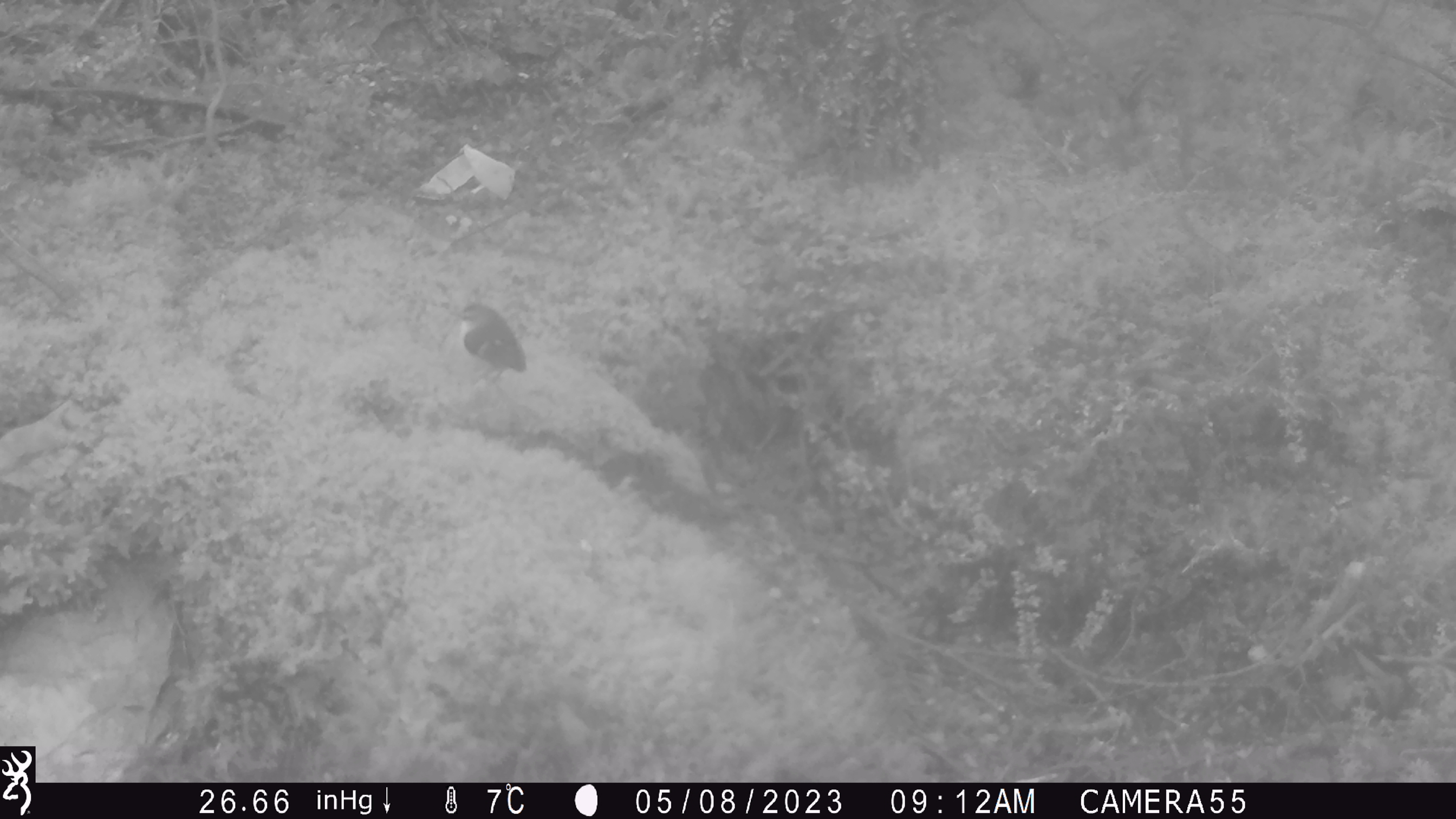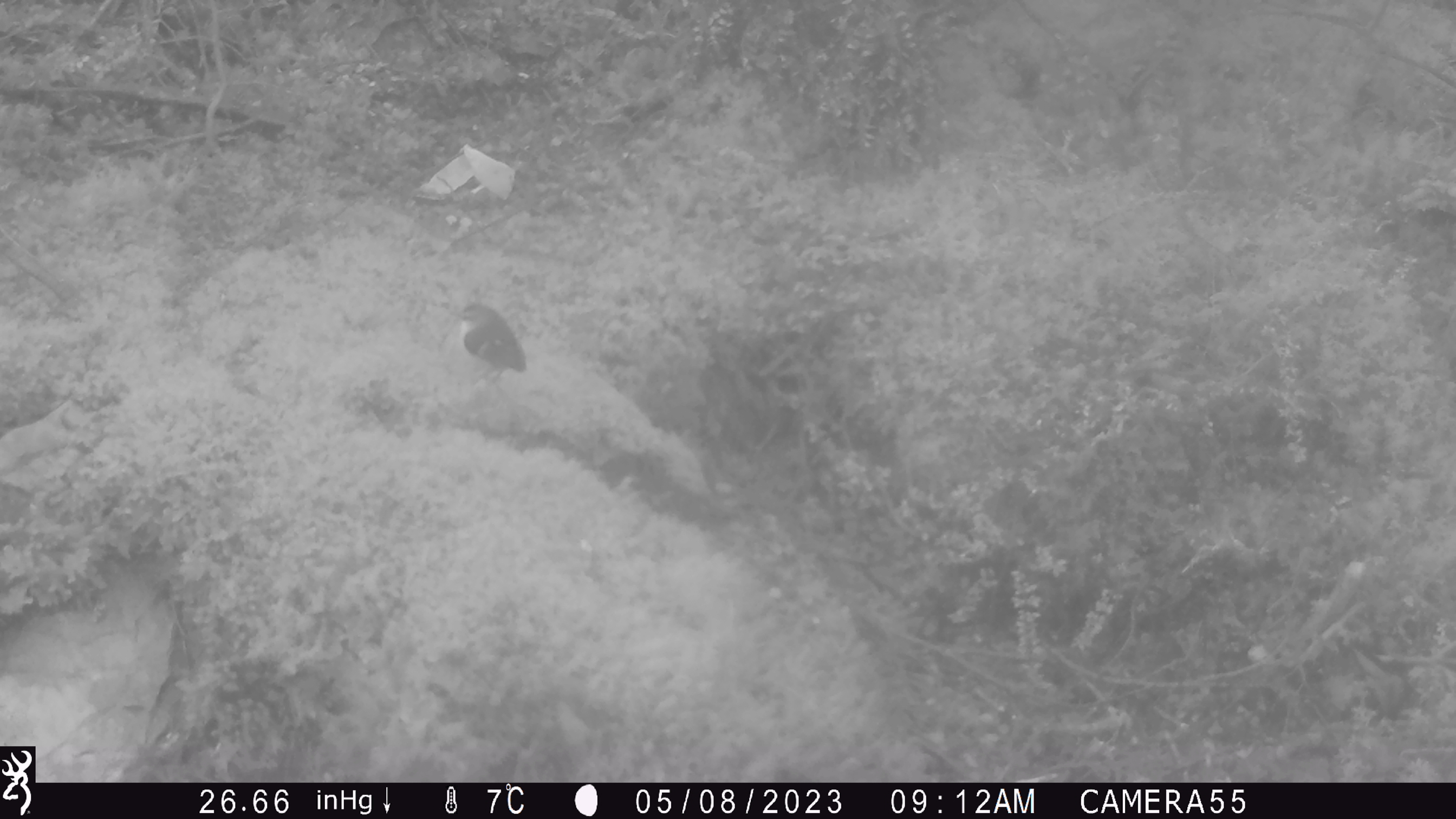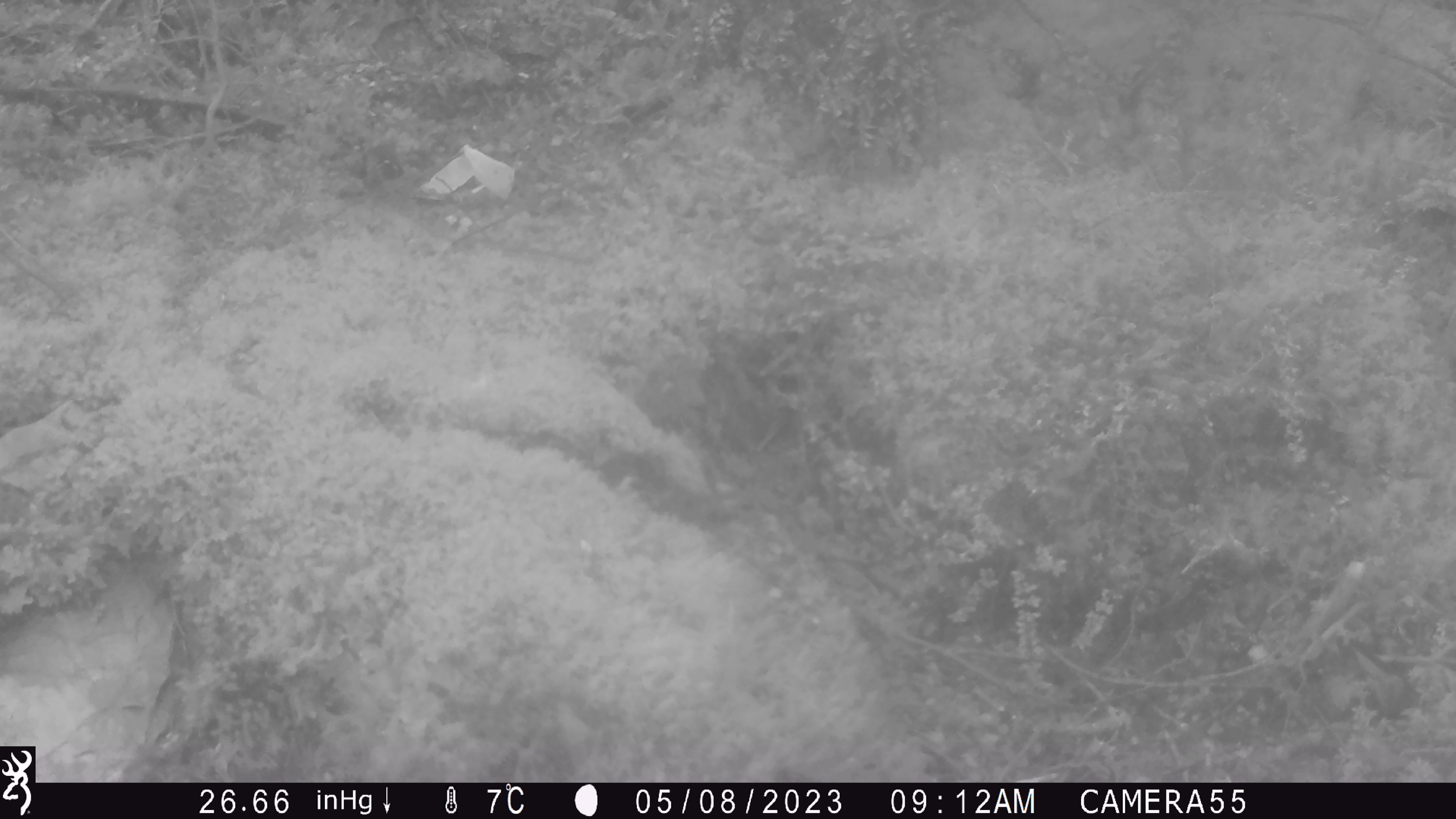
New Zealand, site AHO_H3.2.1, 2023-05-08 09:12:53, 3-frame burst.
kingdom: Animalia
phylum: Chordata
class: Aves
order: Passeriformes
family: Acanthisittidae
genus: Acanthisitta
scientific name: Acanthisitta chloris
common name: rifleman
Rifleman (Acanthisitta chloris).